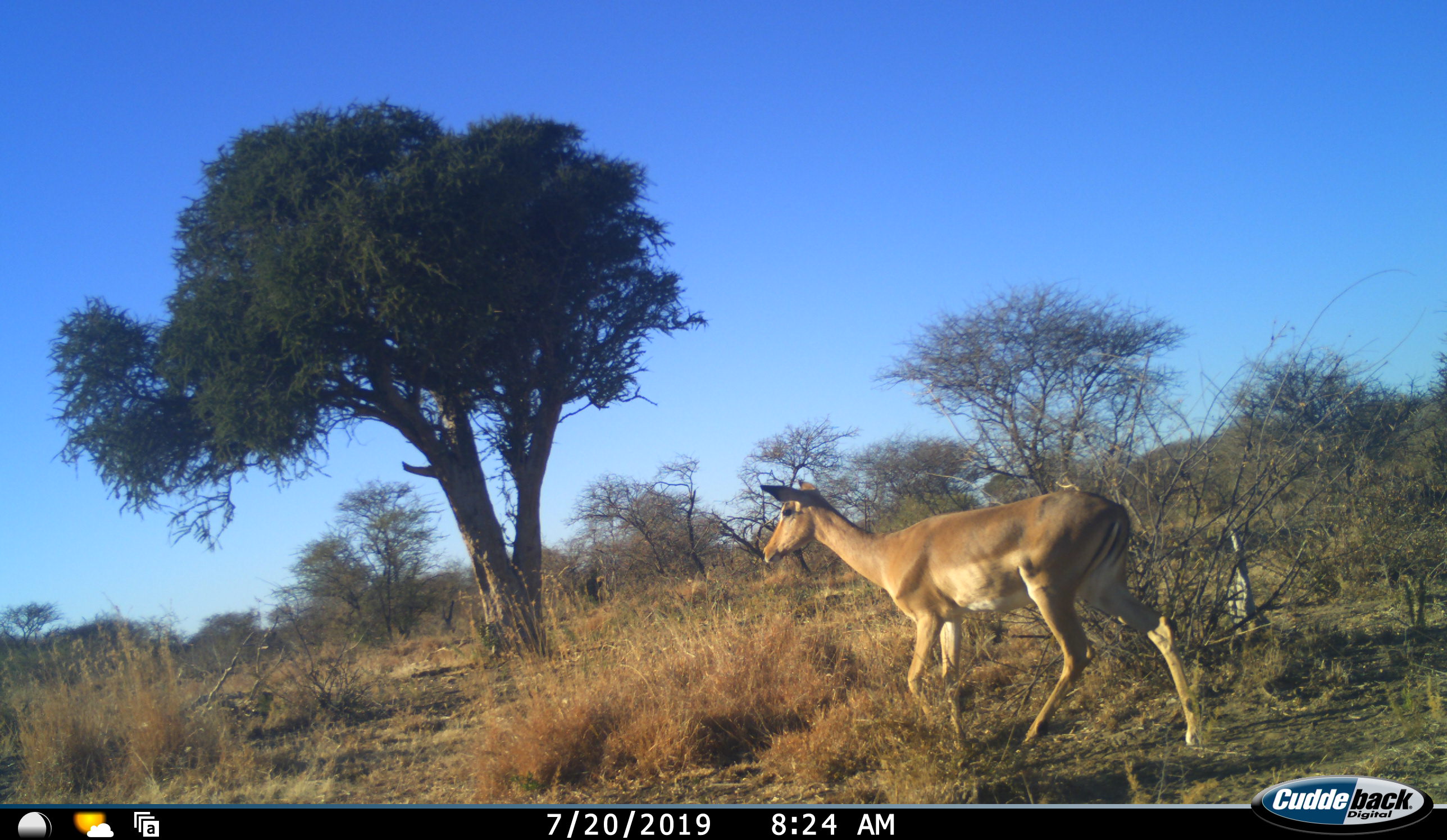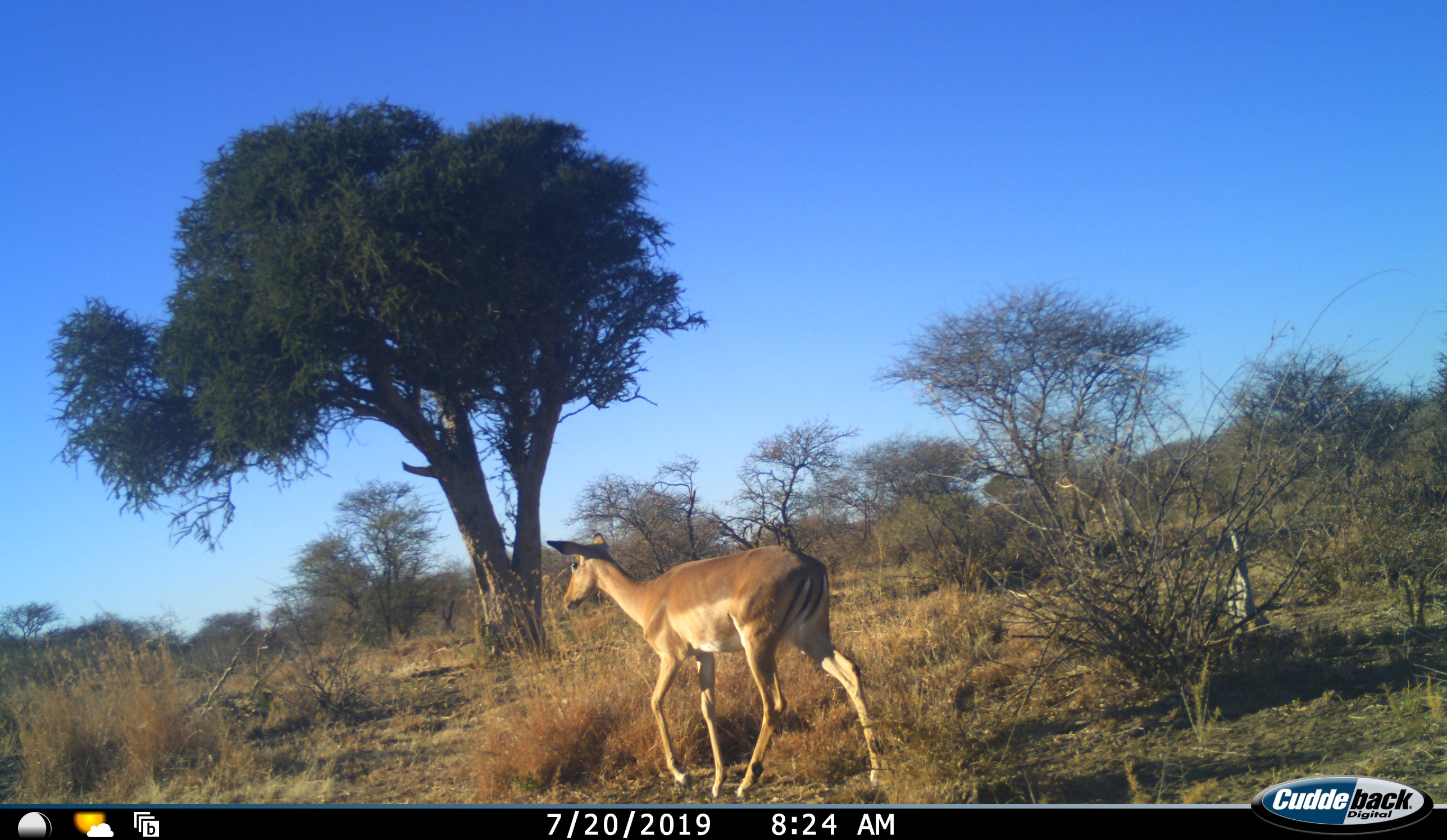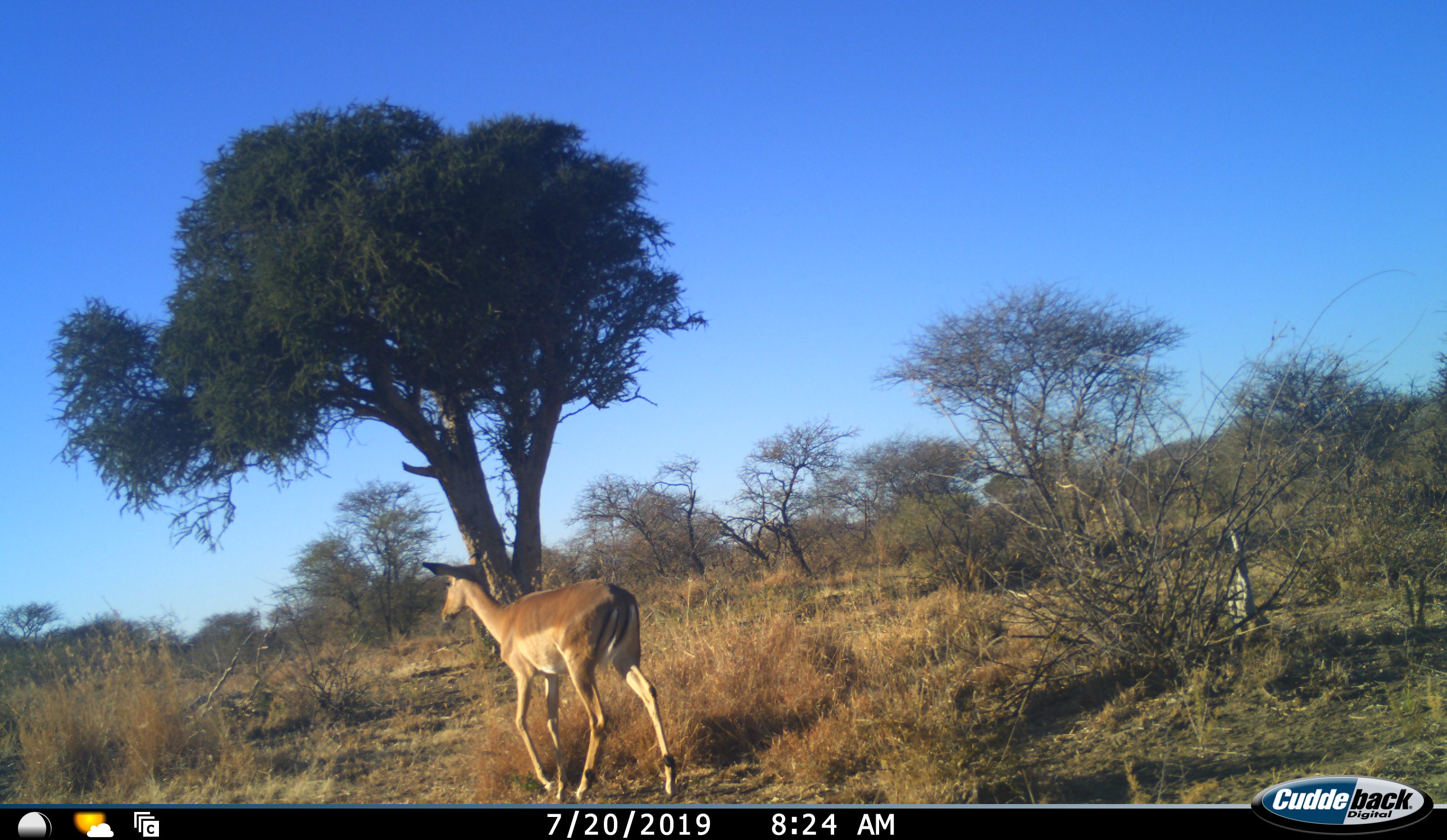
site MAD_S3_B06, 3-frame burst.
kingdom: Animalia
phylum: Chordata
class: Mammalia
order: Artiodactyla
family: Bovidae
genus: Aepyceros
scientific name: Aepyceros melampus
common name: impala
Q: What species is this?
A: Impala (Aepyceros melampus).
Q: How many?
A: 1.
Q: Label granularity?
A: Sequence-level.